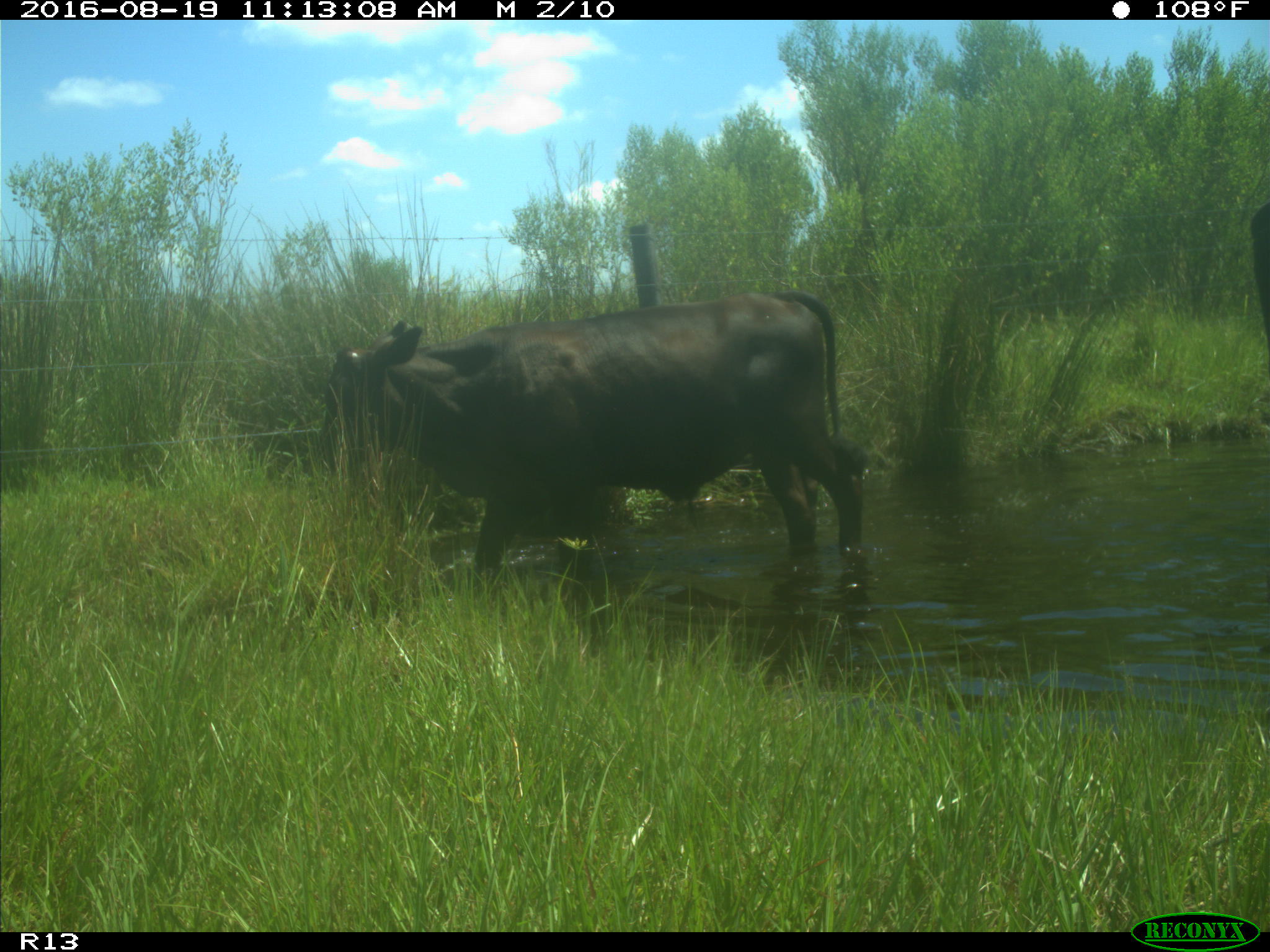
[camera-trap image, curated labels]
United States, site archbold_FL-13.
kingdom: Animalia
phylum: Chordata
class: Mammalia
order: Artiodactyla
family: Bovidae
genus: Bos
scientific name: Bos taurus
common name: domestic cow